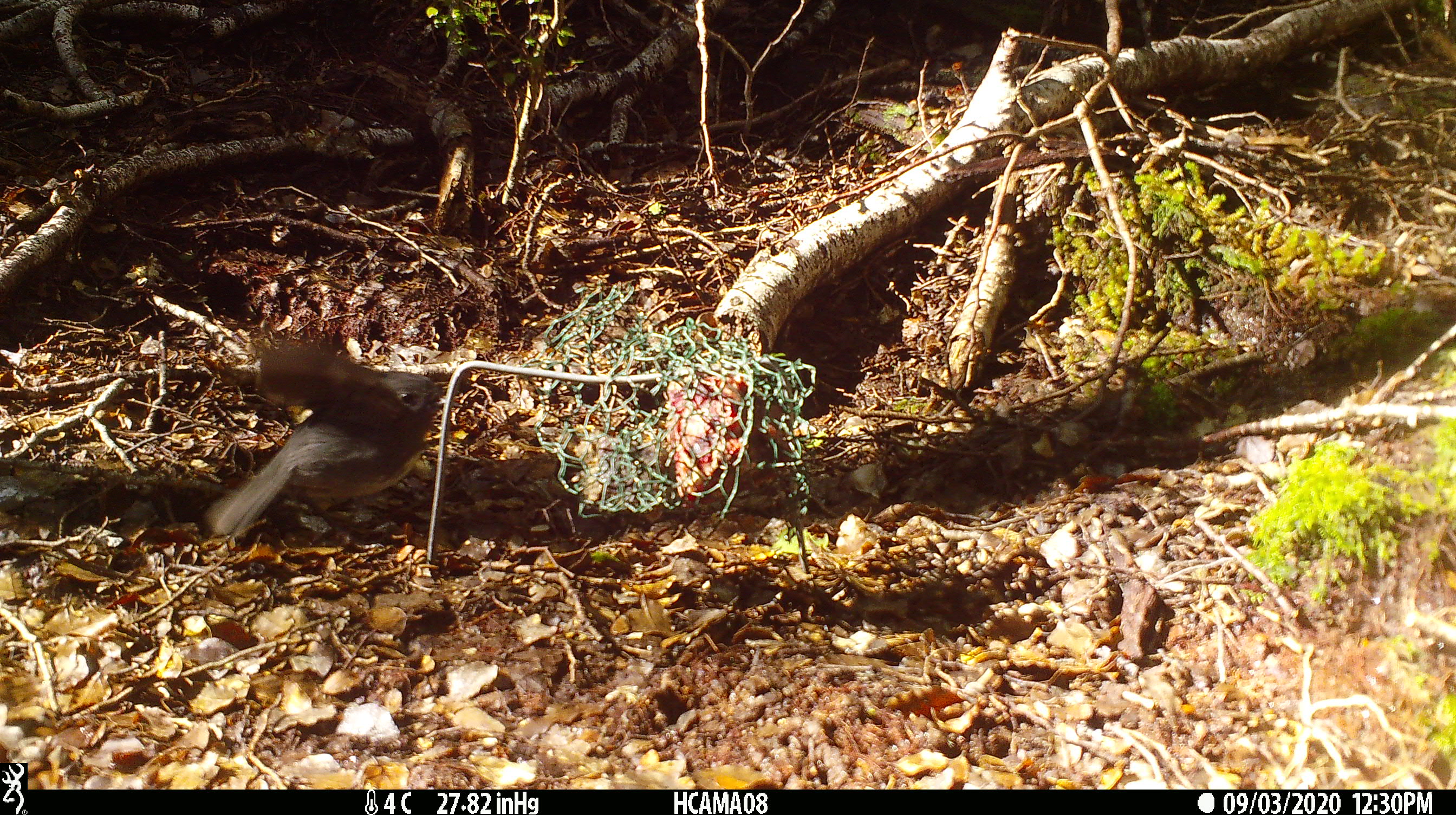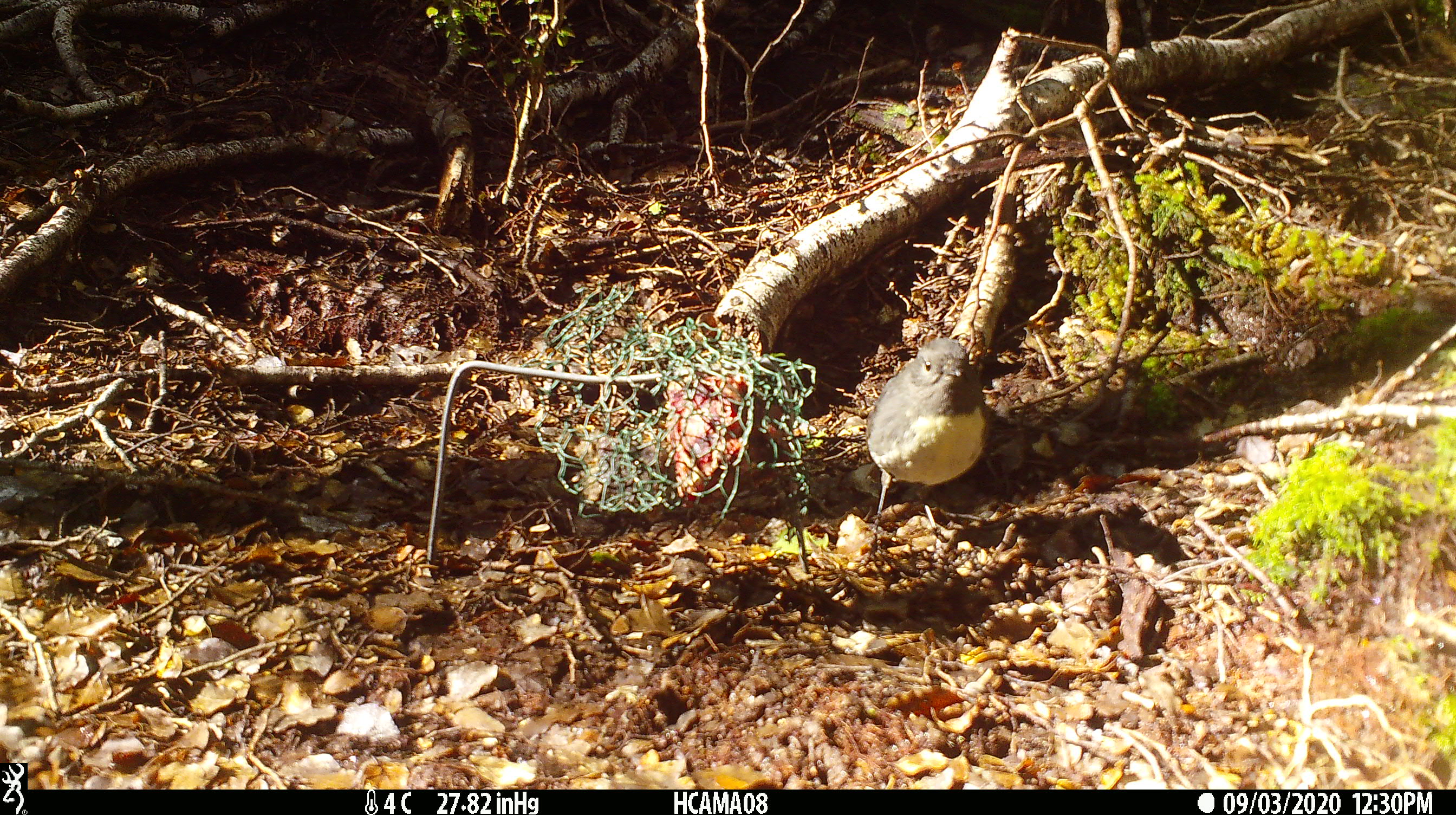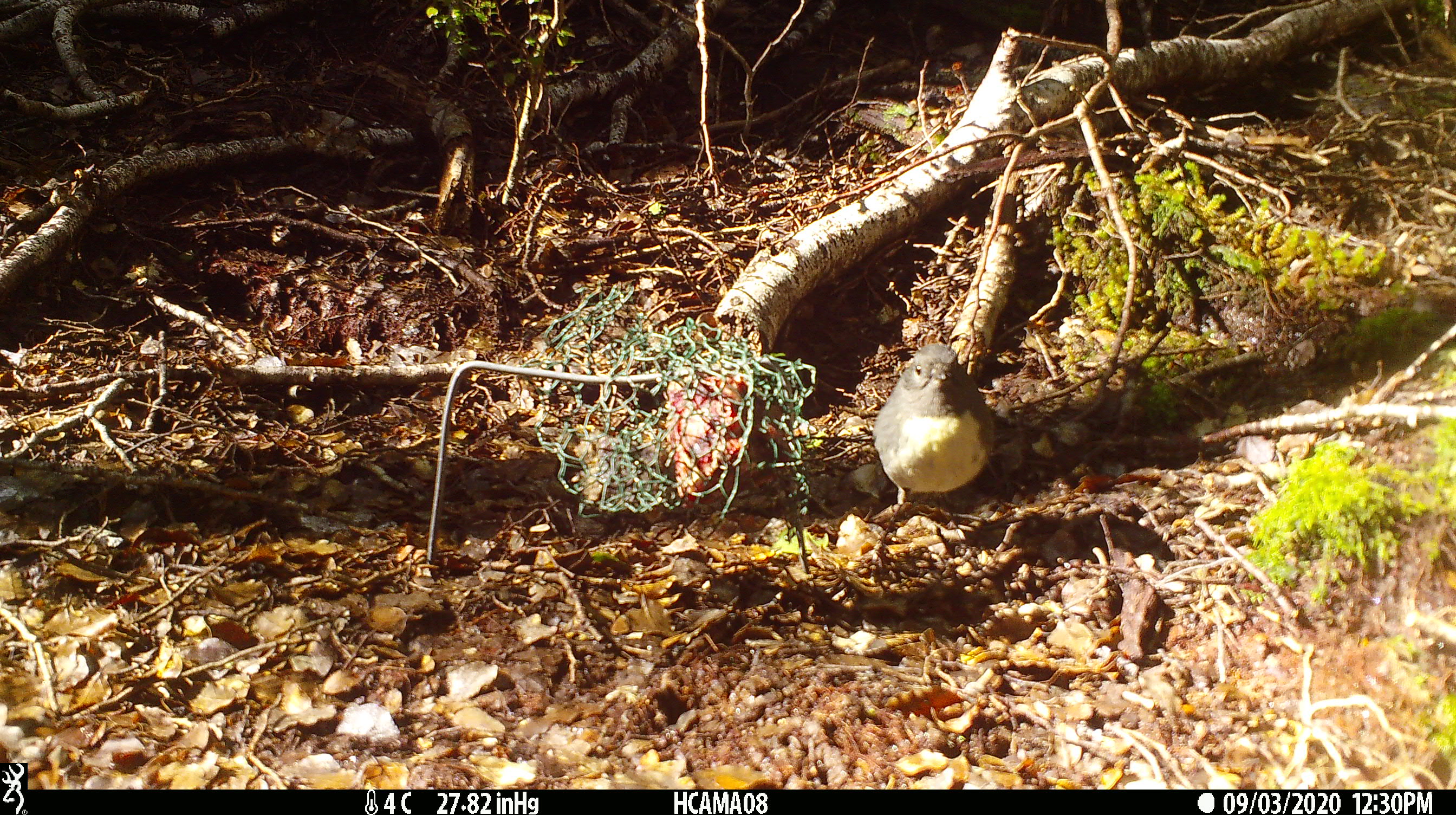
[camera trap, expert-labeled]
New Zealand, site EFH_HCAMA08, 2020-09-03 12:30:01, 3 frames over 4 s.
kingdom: Animalia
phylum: Chordata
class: Aves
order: Passeriformes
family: Petroicidae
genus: Petroica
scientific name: Petroica australis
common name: new zealand robin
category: robin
Robin (new zealand robin) (Petroica australis).